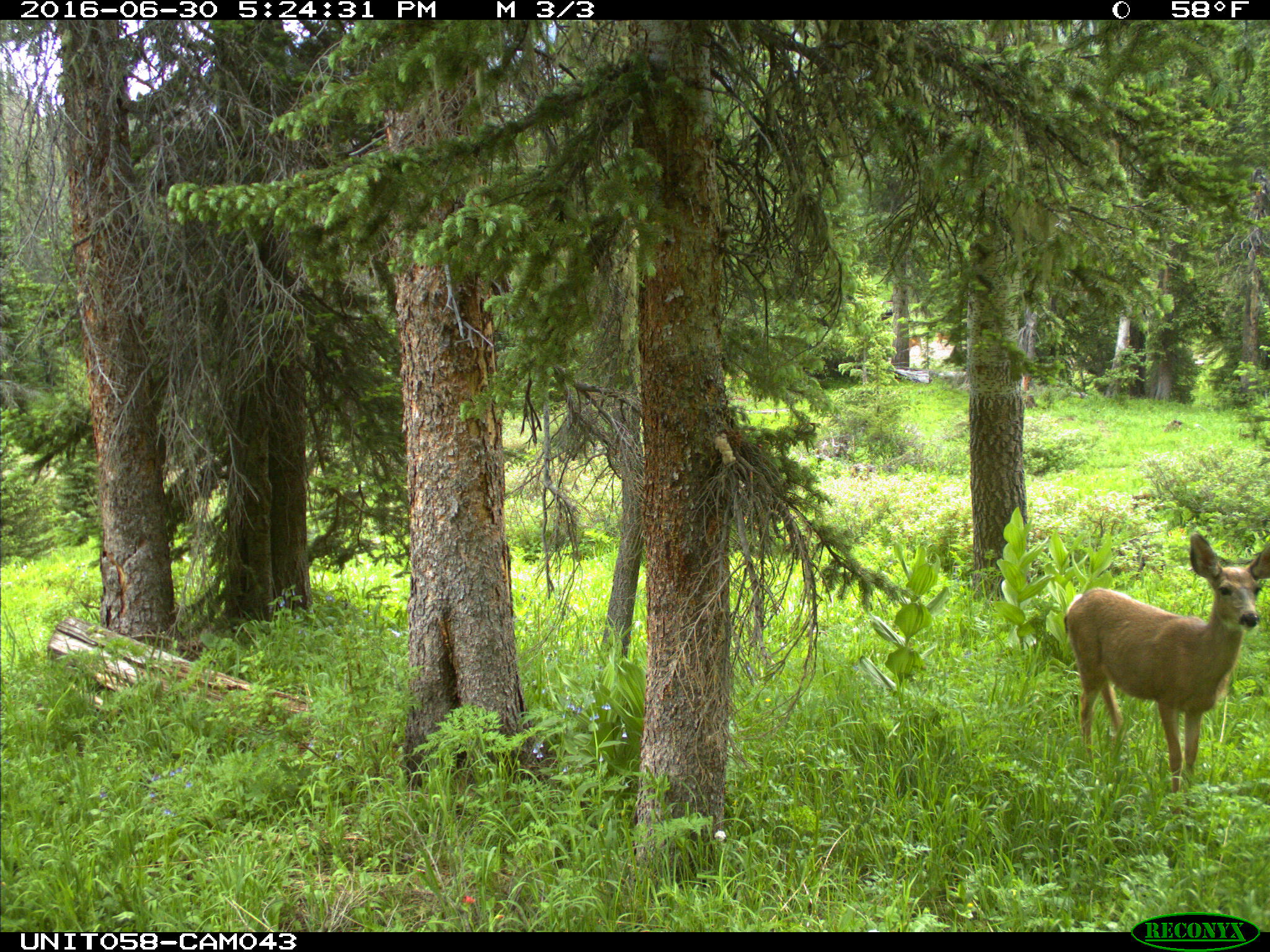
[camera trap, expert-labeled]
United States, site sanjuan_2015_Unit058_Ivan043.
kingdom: Animalia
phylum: Chordata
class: Mammalia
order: Artiodactyla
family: Cervidae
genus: Odocoileus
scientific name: Odocoileus hemionus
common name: mule deer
Odocoileus hemionus (mule deer).